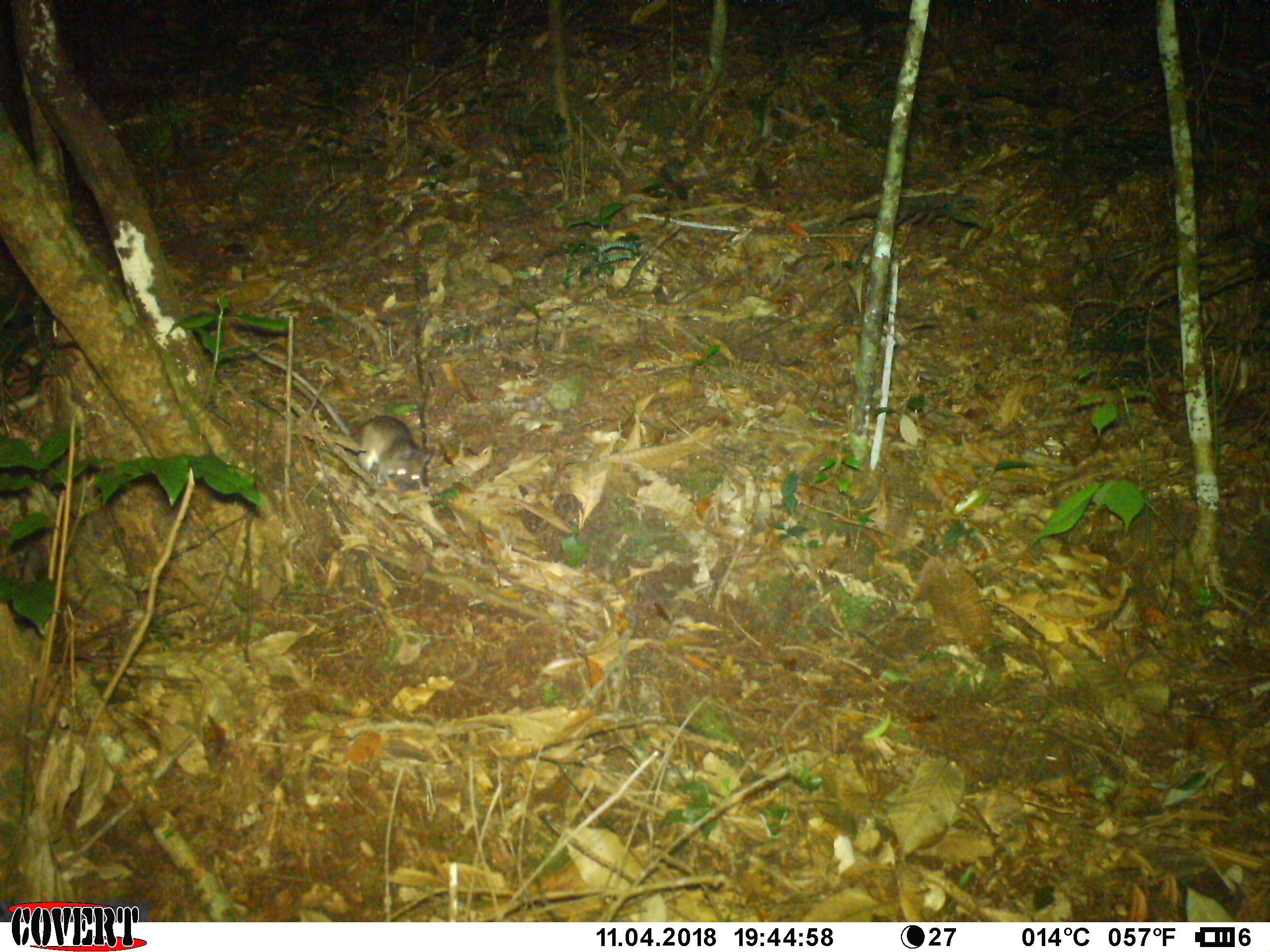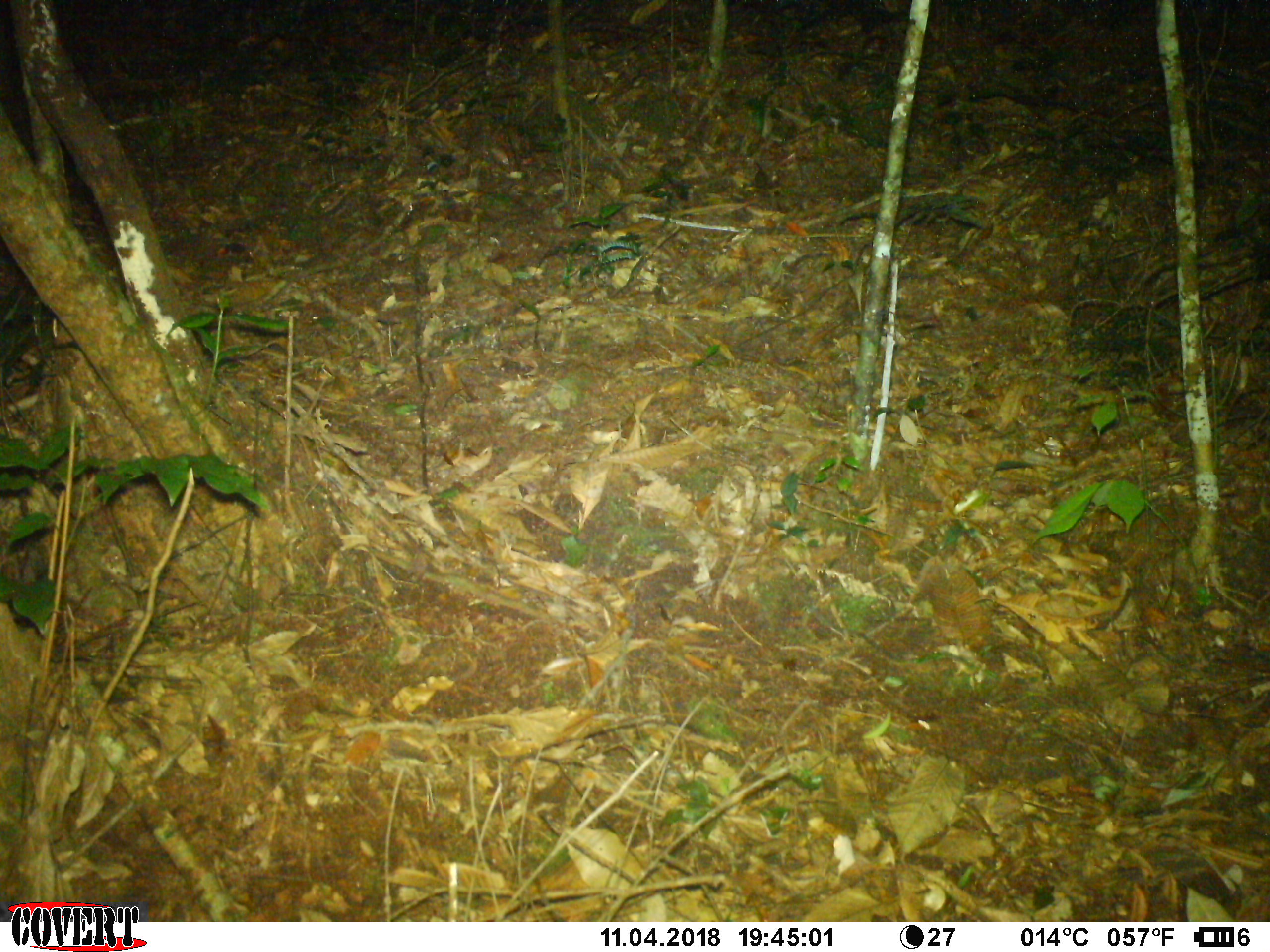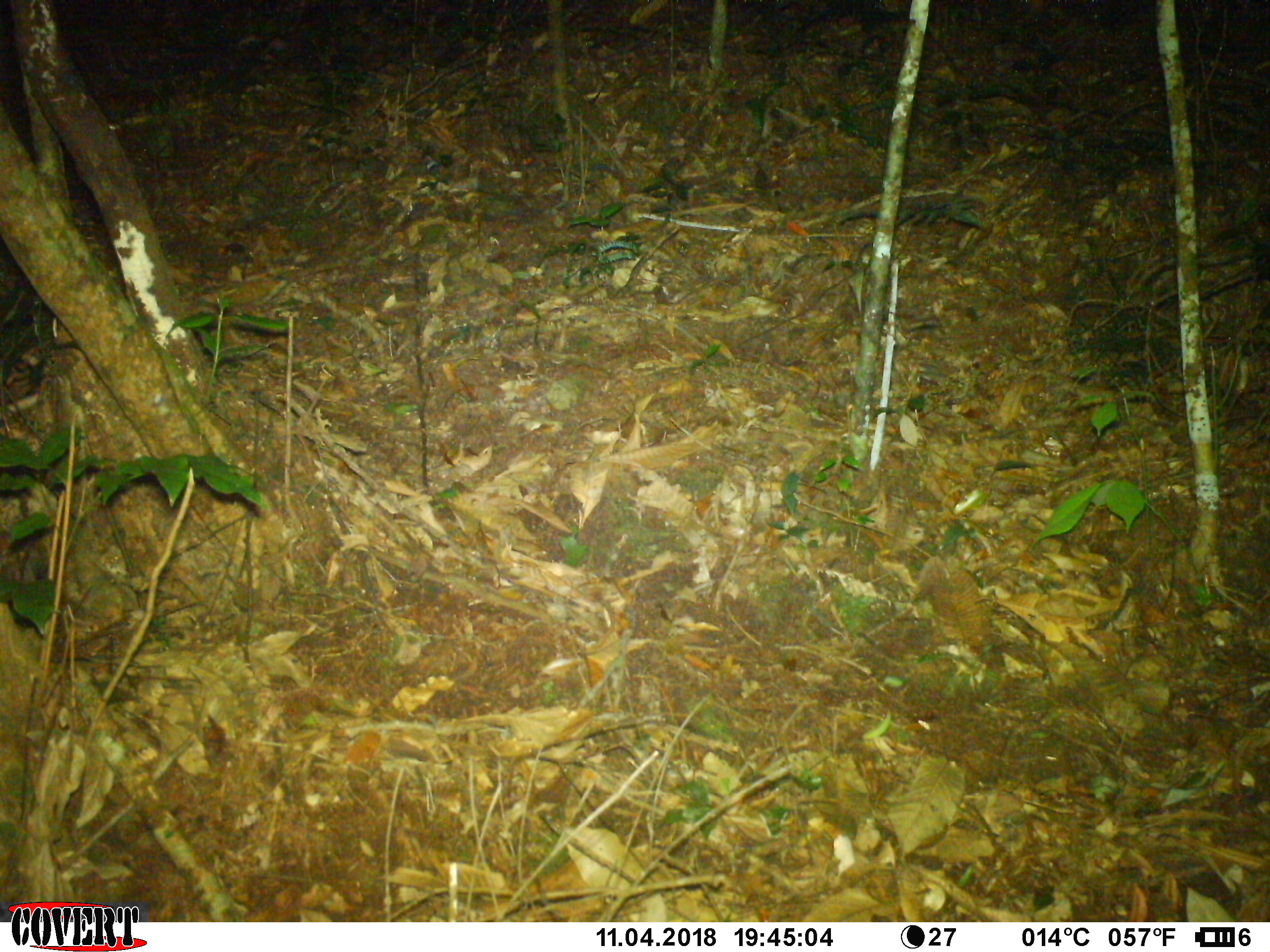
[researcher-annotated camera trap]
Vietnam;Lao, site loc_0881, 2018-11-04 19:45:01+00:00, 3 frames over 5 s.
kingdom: Animalia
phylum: Chordata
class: Mammalia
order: Rodentia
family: Muridae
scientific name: Muridae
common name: old-world mice and rats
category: unidentified murid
Unidentified murid (old-world mice and rats) (Muridae). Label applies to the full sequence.